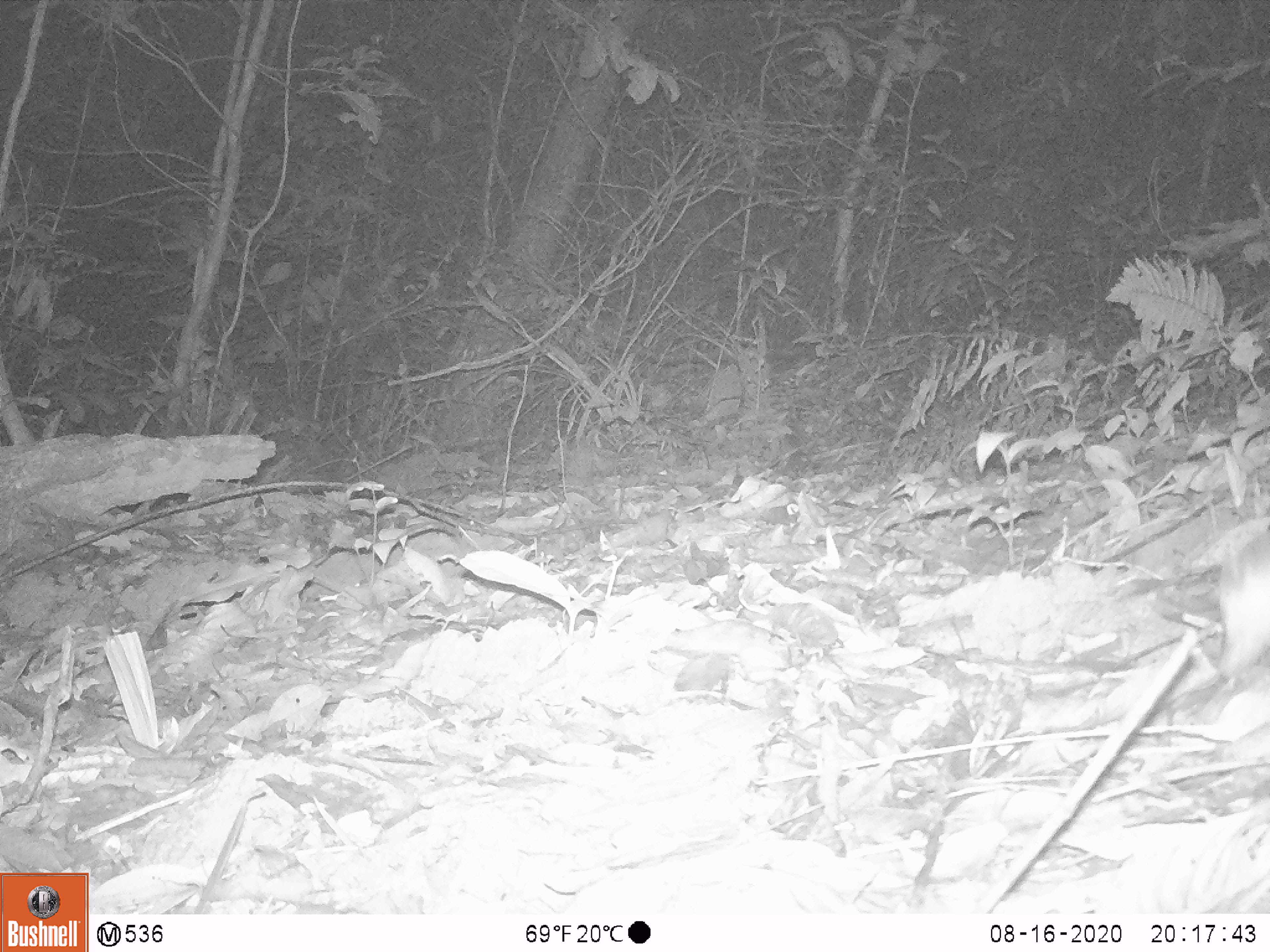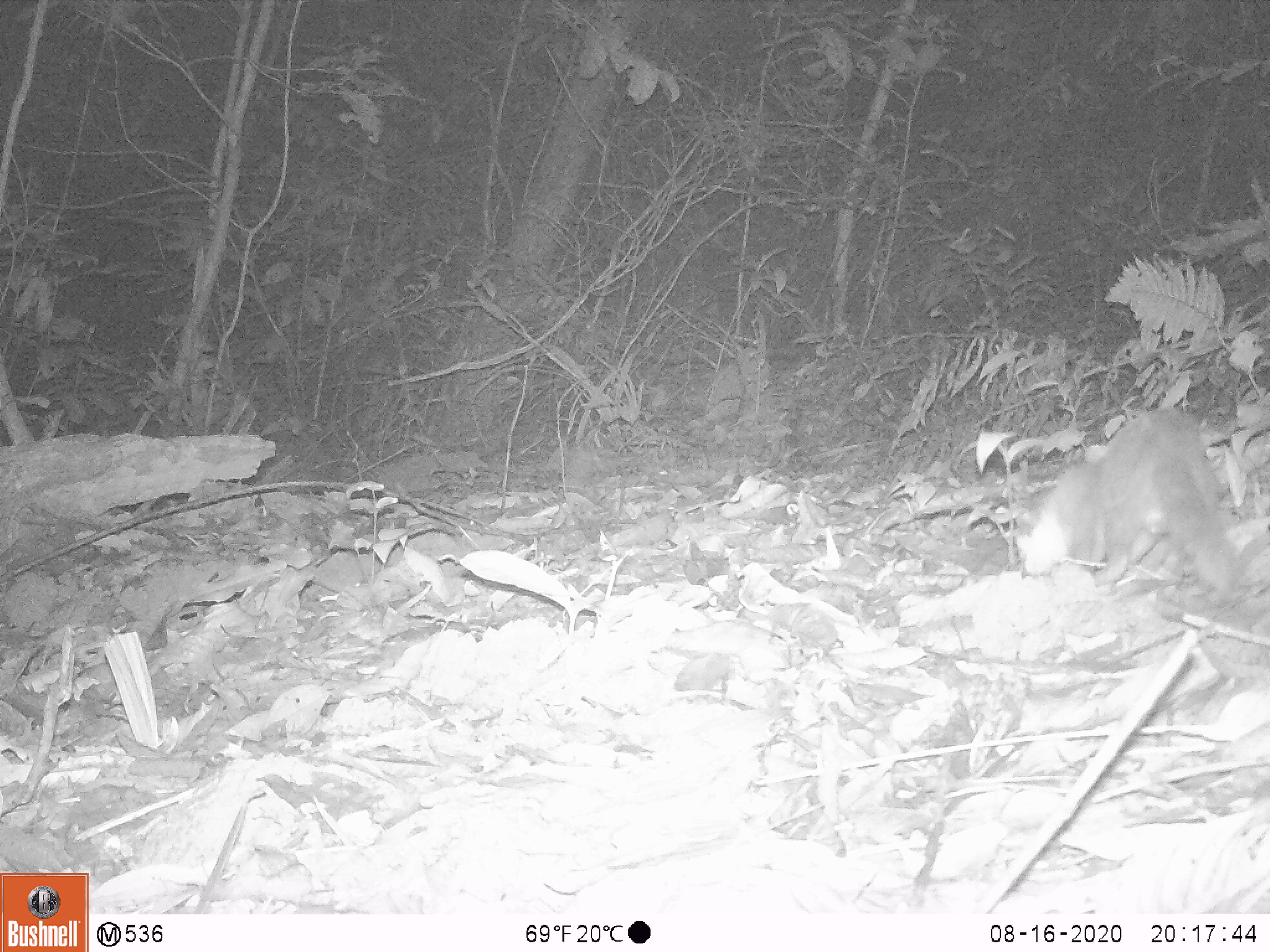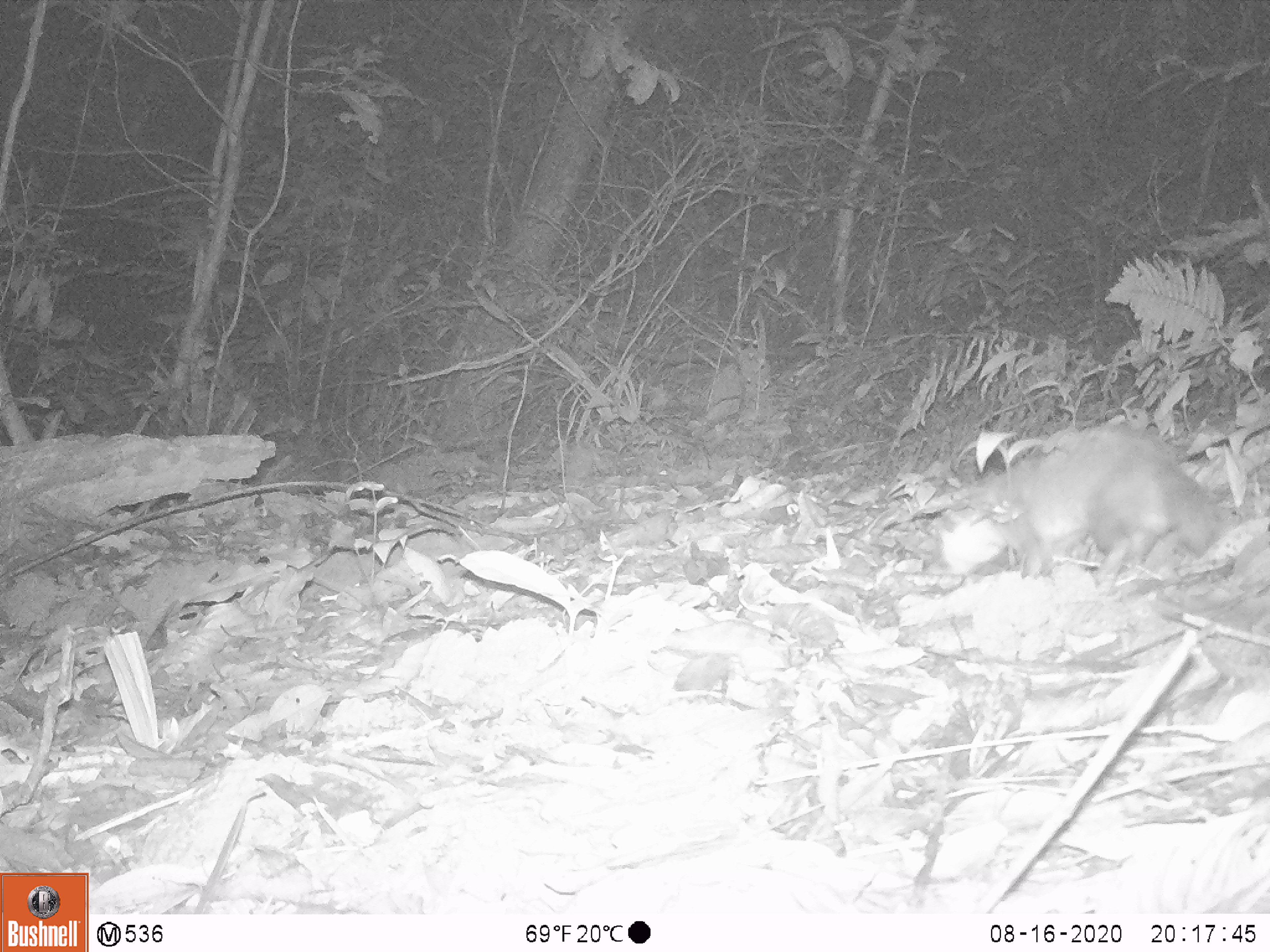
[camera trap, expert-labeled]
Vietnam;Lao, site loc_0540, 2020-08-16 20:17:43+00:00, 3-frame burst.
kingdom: Animalia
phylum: Chordata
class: Mammalia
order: Carnivora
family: Mustelidae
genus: Melogale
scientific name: Melogale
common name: ferret badger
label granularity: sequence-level